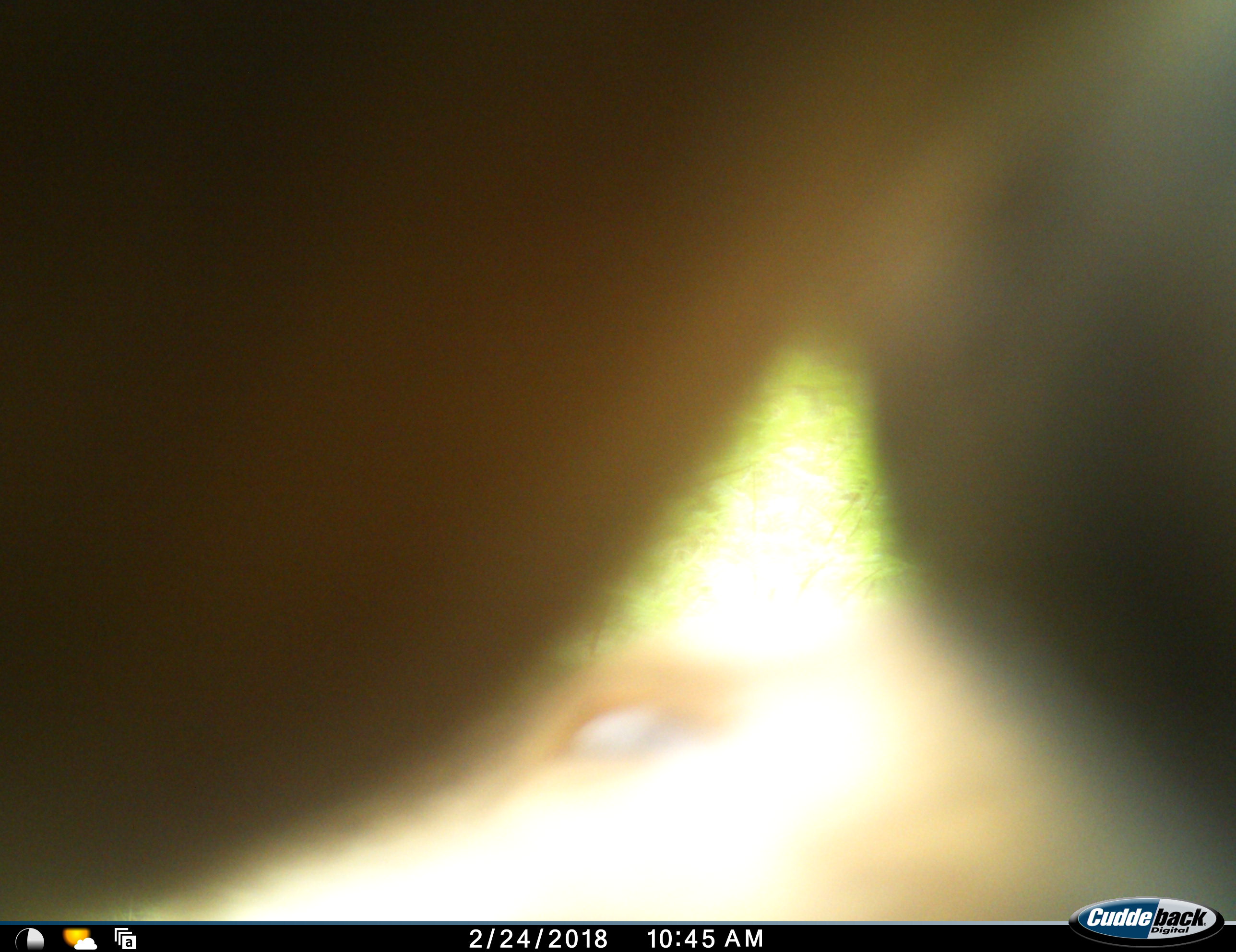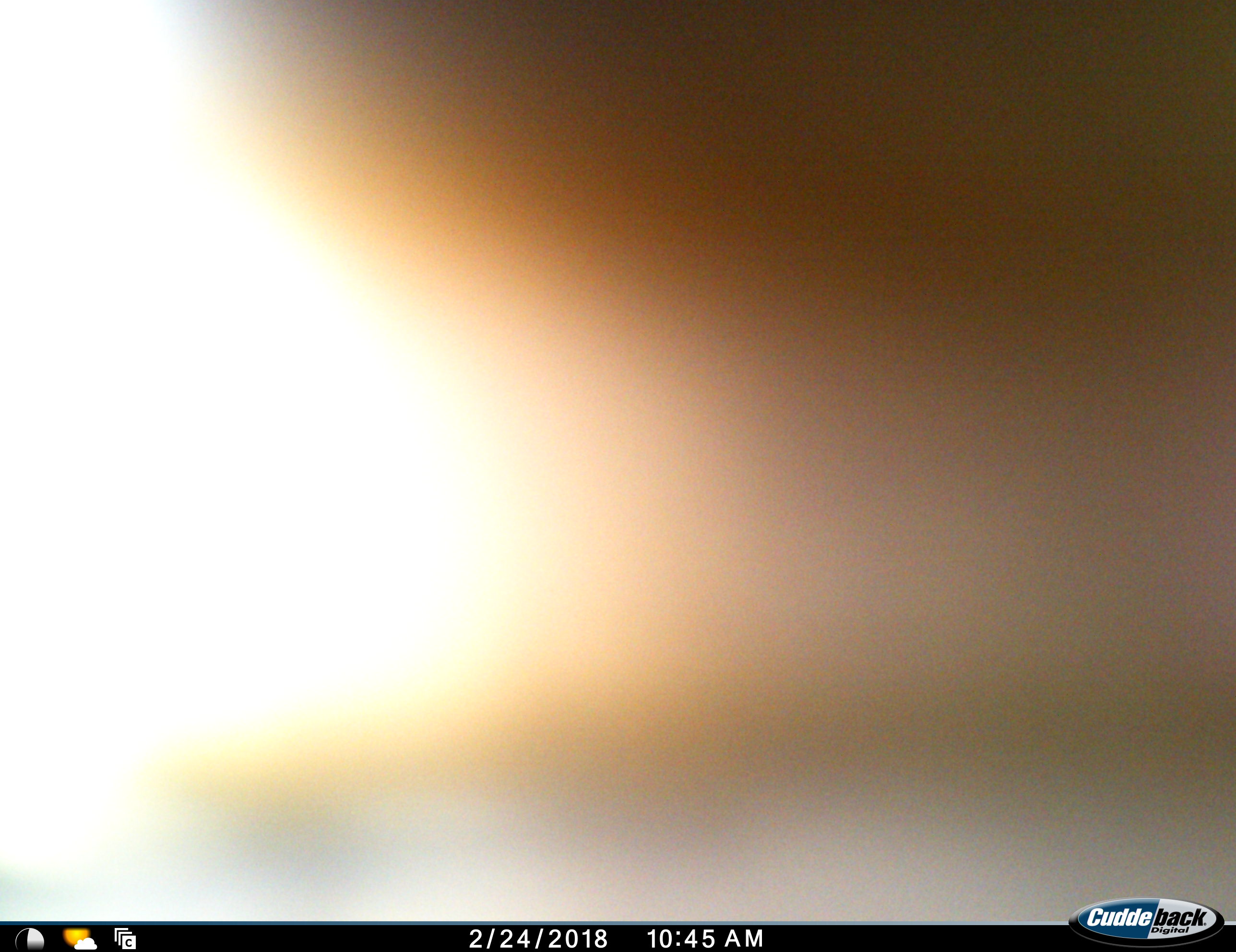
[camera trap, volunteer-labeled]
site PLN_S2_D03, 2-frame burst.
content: unidentified animal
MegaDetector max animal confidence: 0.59